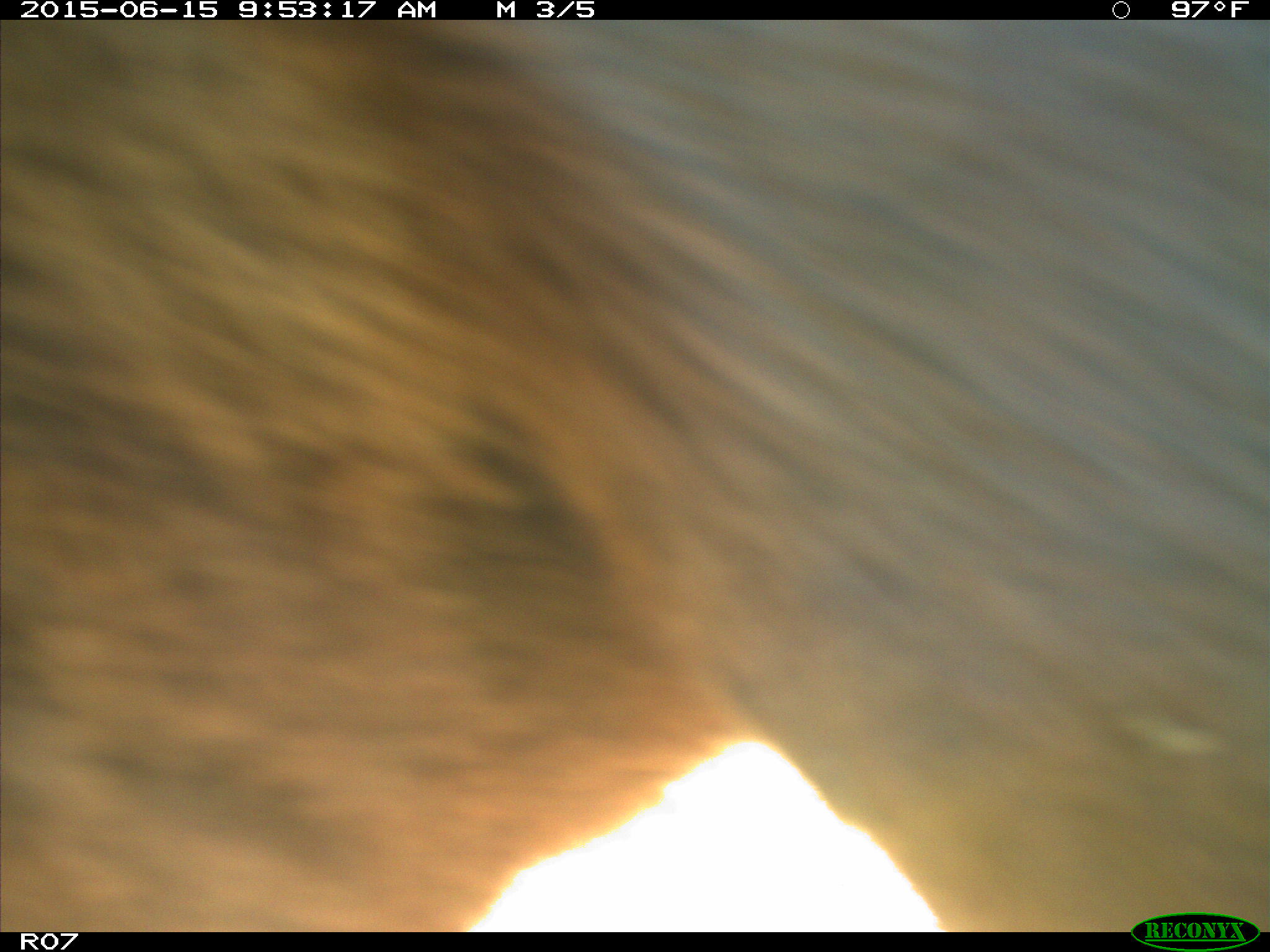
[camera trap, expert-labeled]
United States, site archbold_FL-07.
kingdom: Animalia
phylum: Chordata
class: Mammalia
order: Artiodactyla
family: Bovidae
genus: Bos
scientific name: Bos taurus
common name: domestic cow